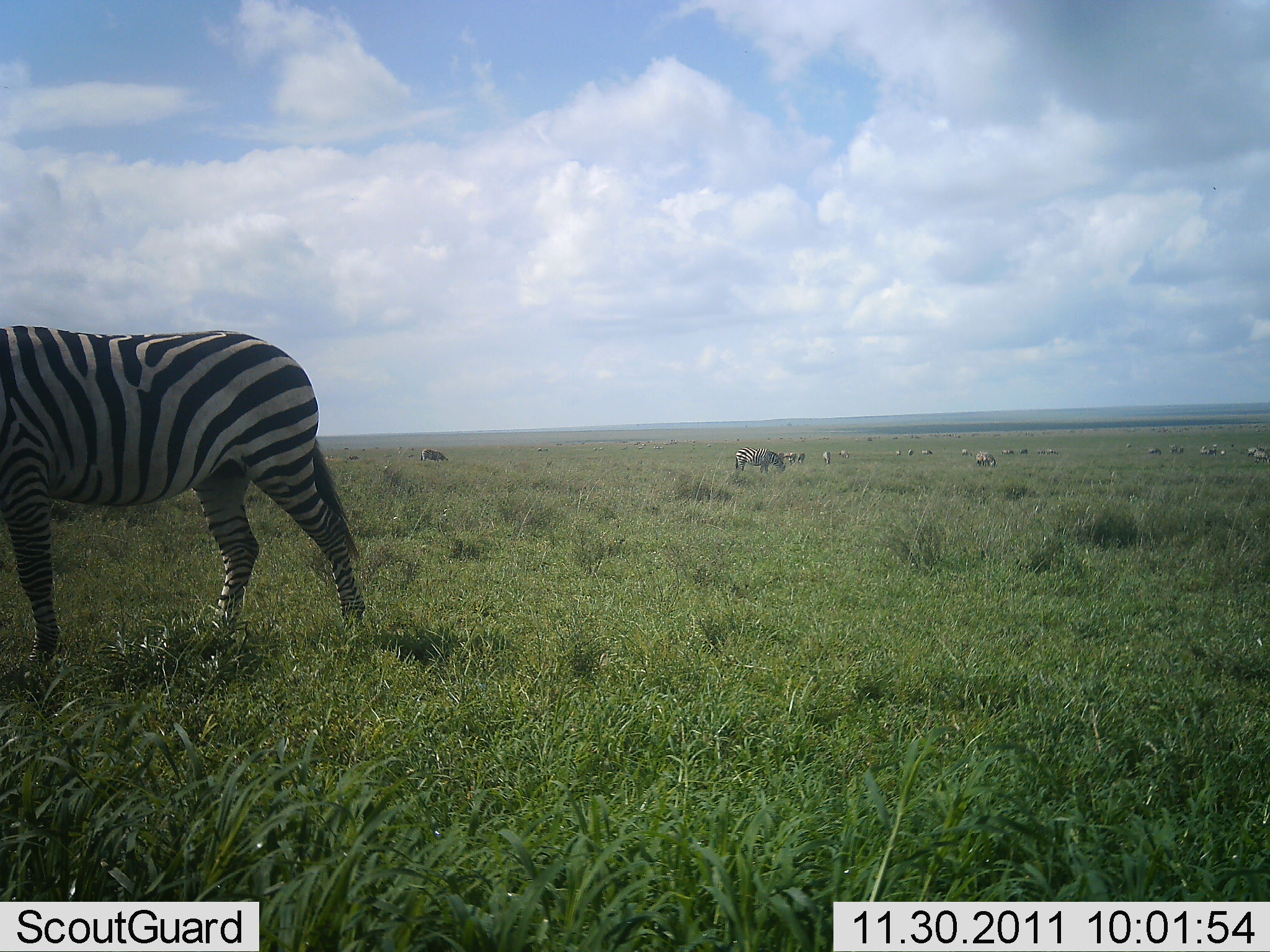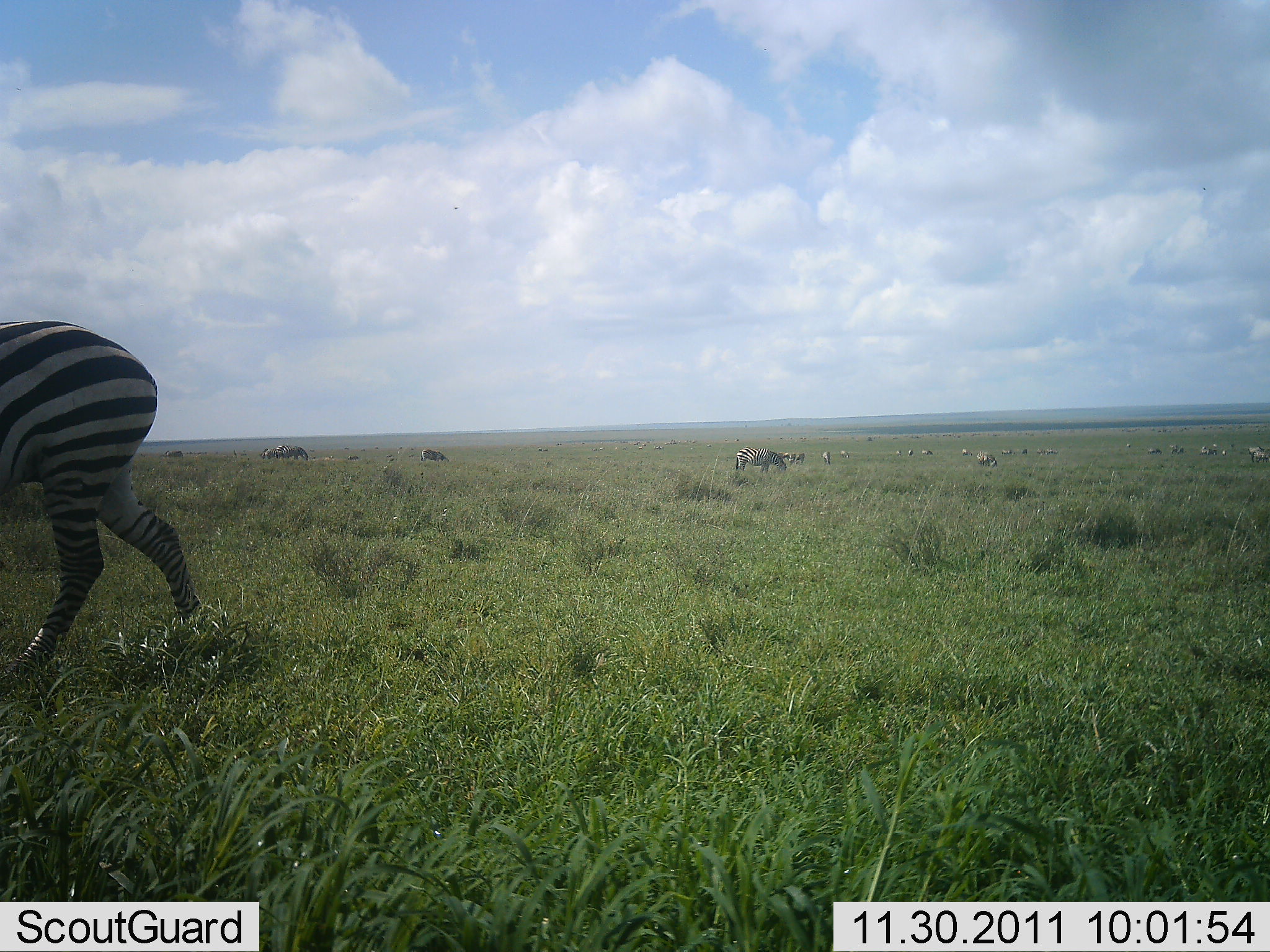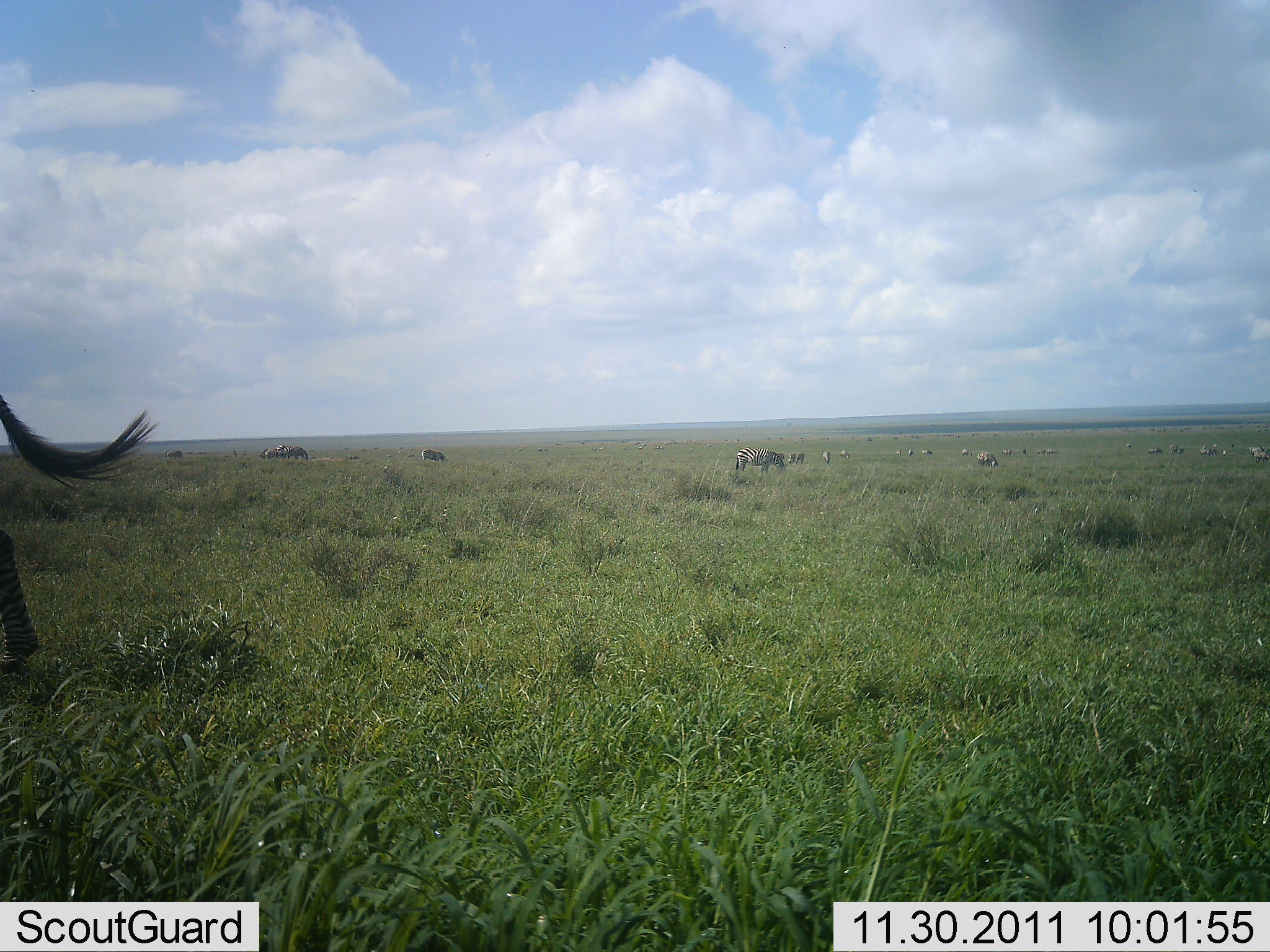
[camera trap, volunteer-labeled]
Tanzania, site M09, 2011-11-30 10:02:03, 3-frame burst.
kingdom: Animalia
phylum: Chordata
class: Mammalia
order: Perissodactyla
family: Equidae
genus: Equus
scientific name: Equus quagga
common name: plains zebra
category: zebra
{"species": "zebra (plains zebra) (Equus quagga)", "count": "11-50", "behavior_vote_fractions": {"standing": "62%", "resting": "0%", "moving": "77%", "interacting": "0%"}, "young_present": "0%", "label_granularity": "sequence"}